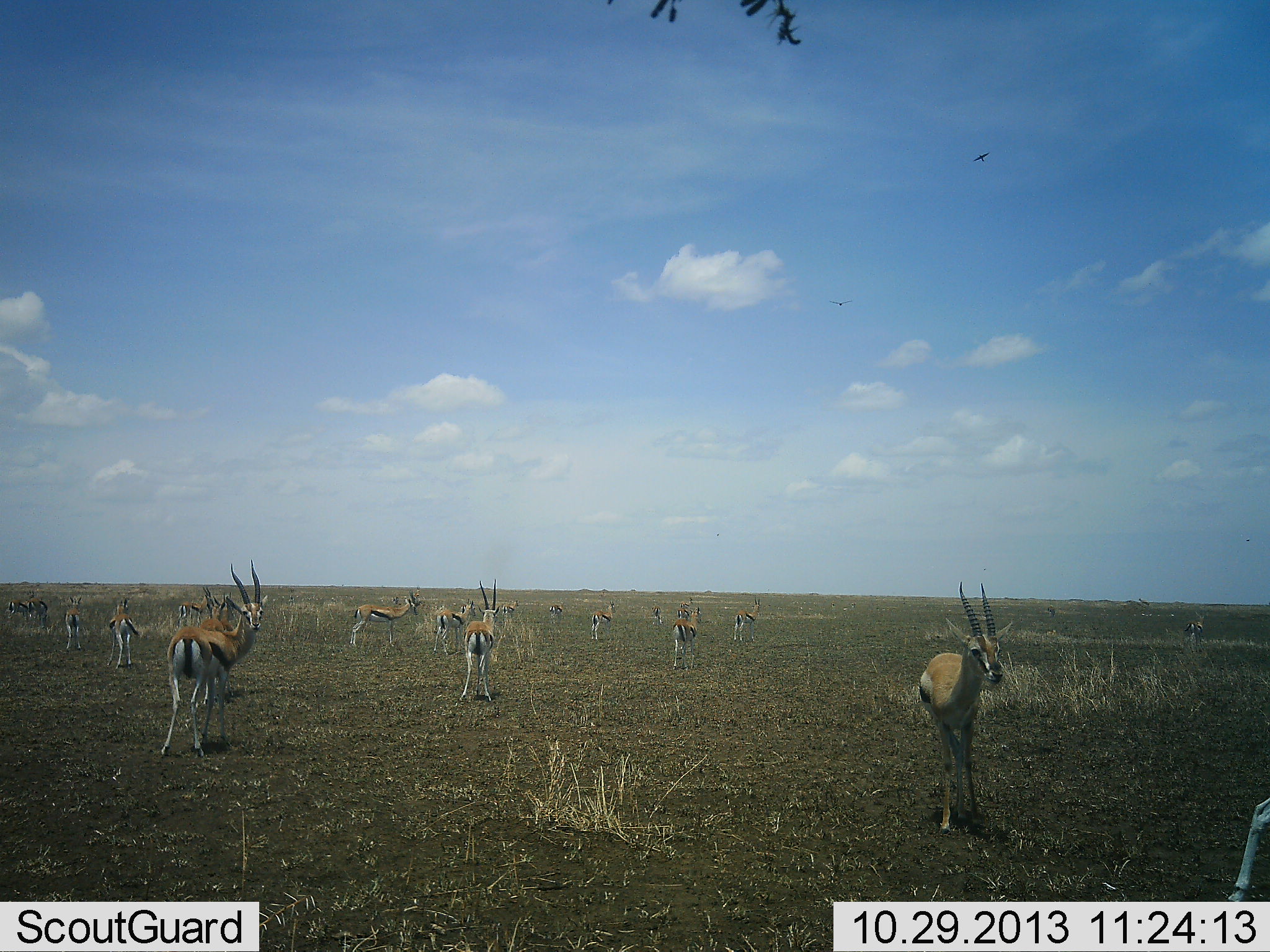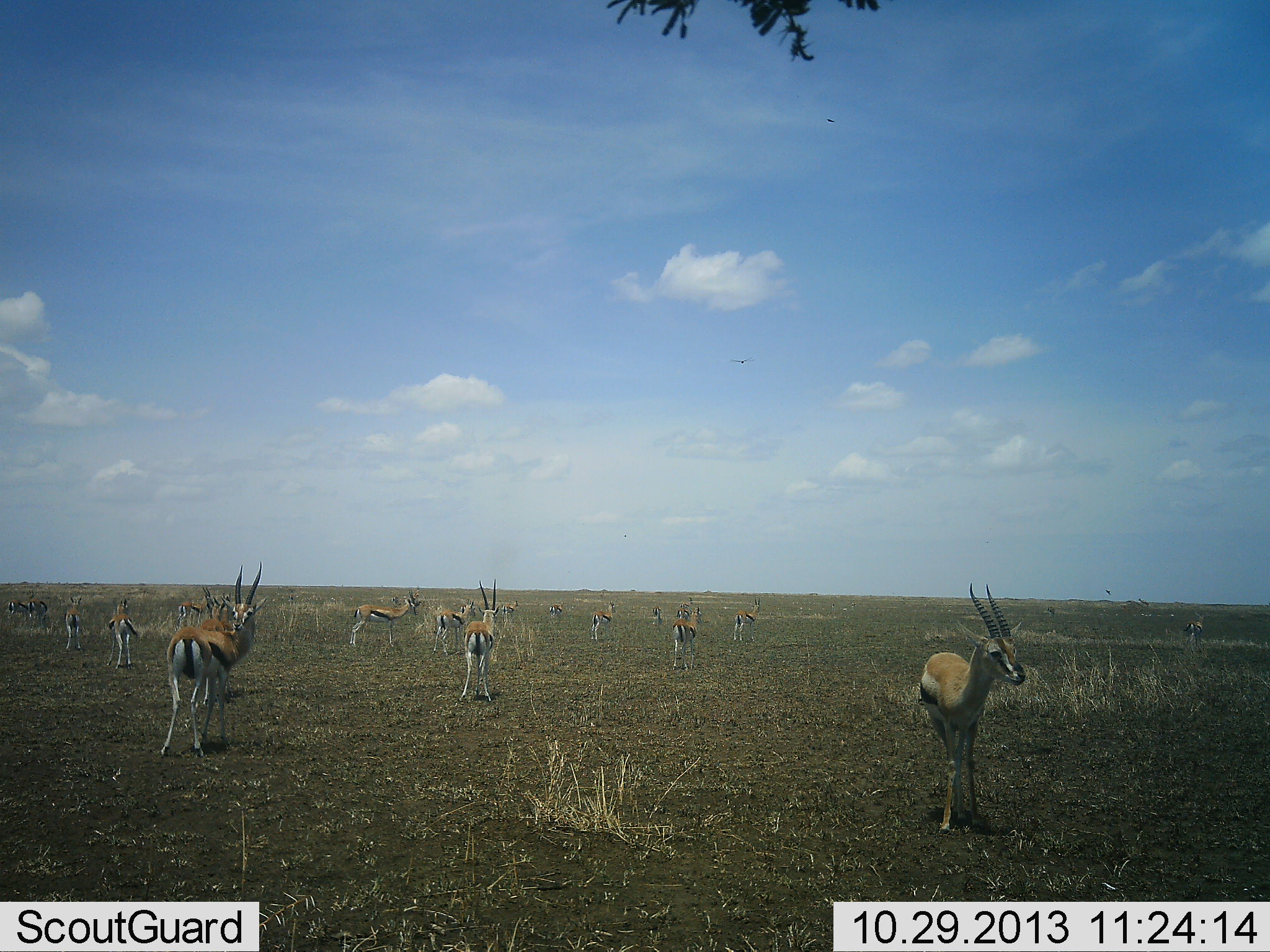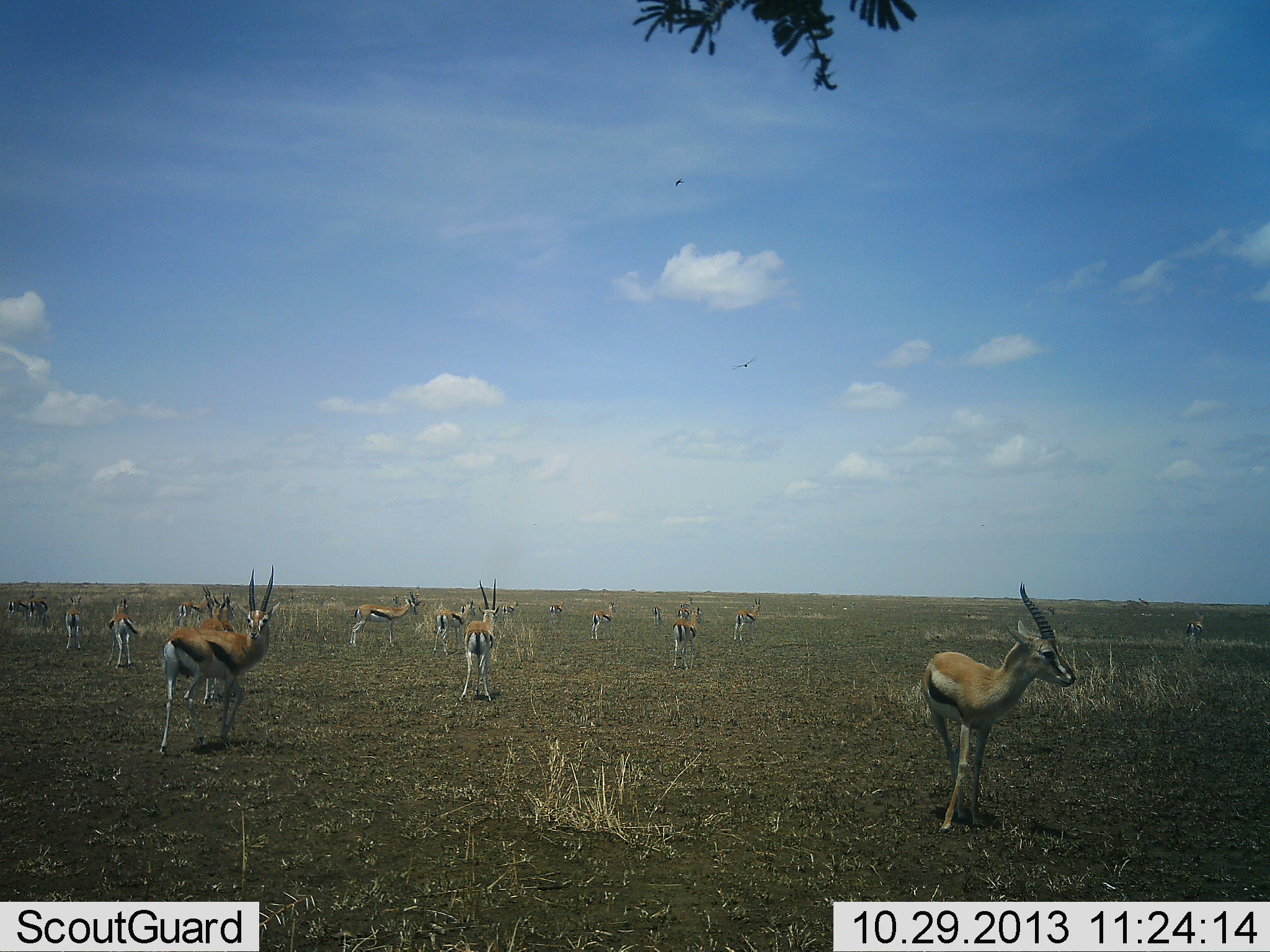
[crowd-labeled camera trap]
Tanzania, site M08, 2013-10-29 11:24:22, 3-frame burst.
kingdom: Animalia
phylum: Chordata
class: Mammalia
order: Artiodactyla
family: Bovidae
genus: Eudorcas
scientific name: Eudorcas thomsonii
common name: thomson's gazelle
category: gazellethomsons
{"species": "gazellethomsons (thomson's gazelle) (Eudorcas thomsonii)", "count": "11-50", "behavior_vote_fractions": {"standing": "100%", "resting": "0%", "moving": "10%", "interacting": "0%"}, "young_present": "0%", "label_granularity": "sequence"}